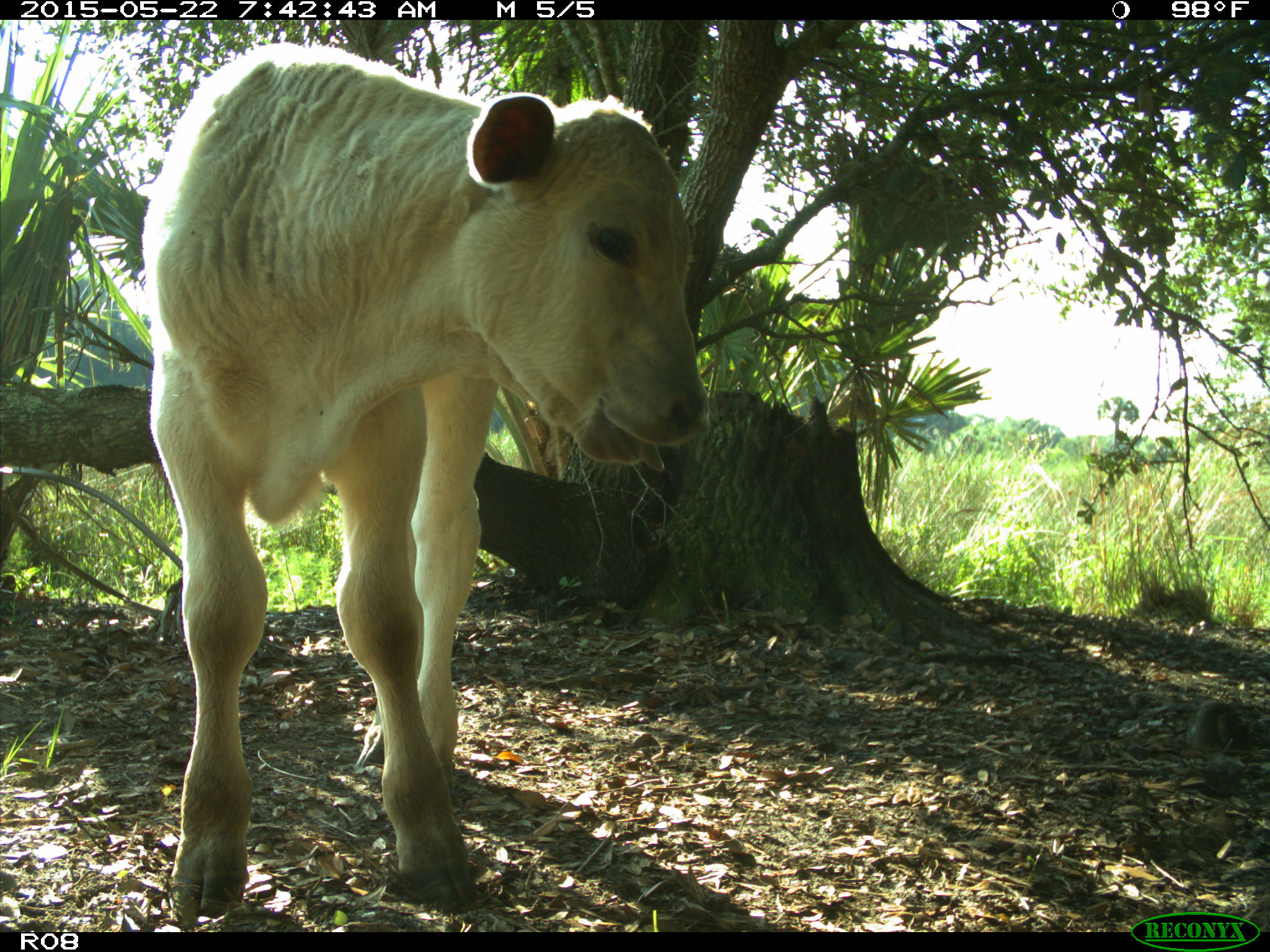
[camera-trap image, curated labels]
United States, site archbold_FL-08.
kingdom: Animalia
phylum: Chordata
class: Mammalia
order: Artiodactyla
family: Bovidae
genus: Bos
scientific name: Bos taurus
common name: domestic cow